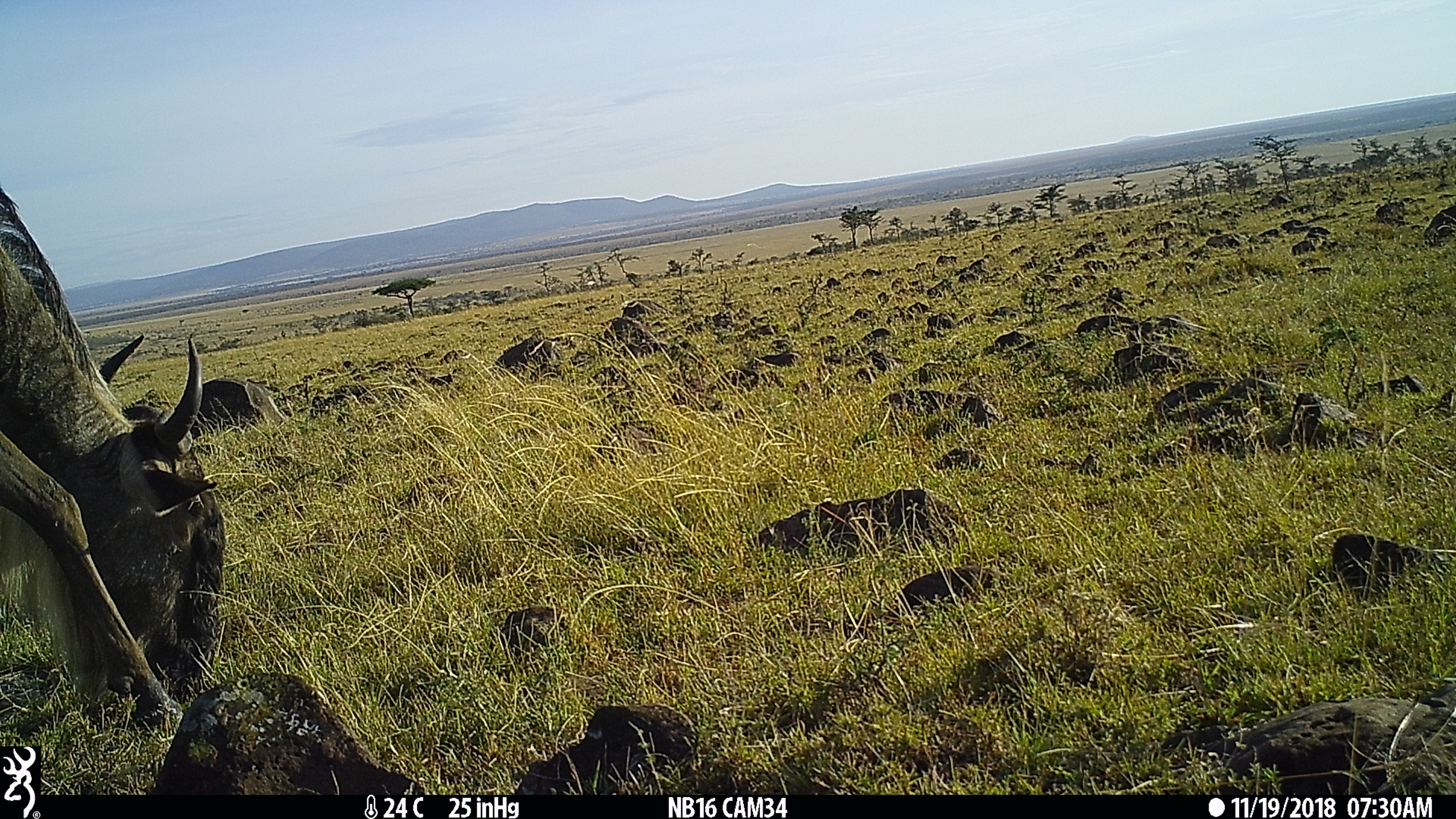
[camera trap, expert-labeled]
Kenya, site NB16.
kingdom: Animalia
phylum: Chordata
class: Mammalia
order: Artiodactyla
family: Bovidae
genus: Connochaetes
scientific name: Connochaetes taurinus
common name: blue wildebeest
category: wildebeest